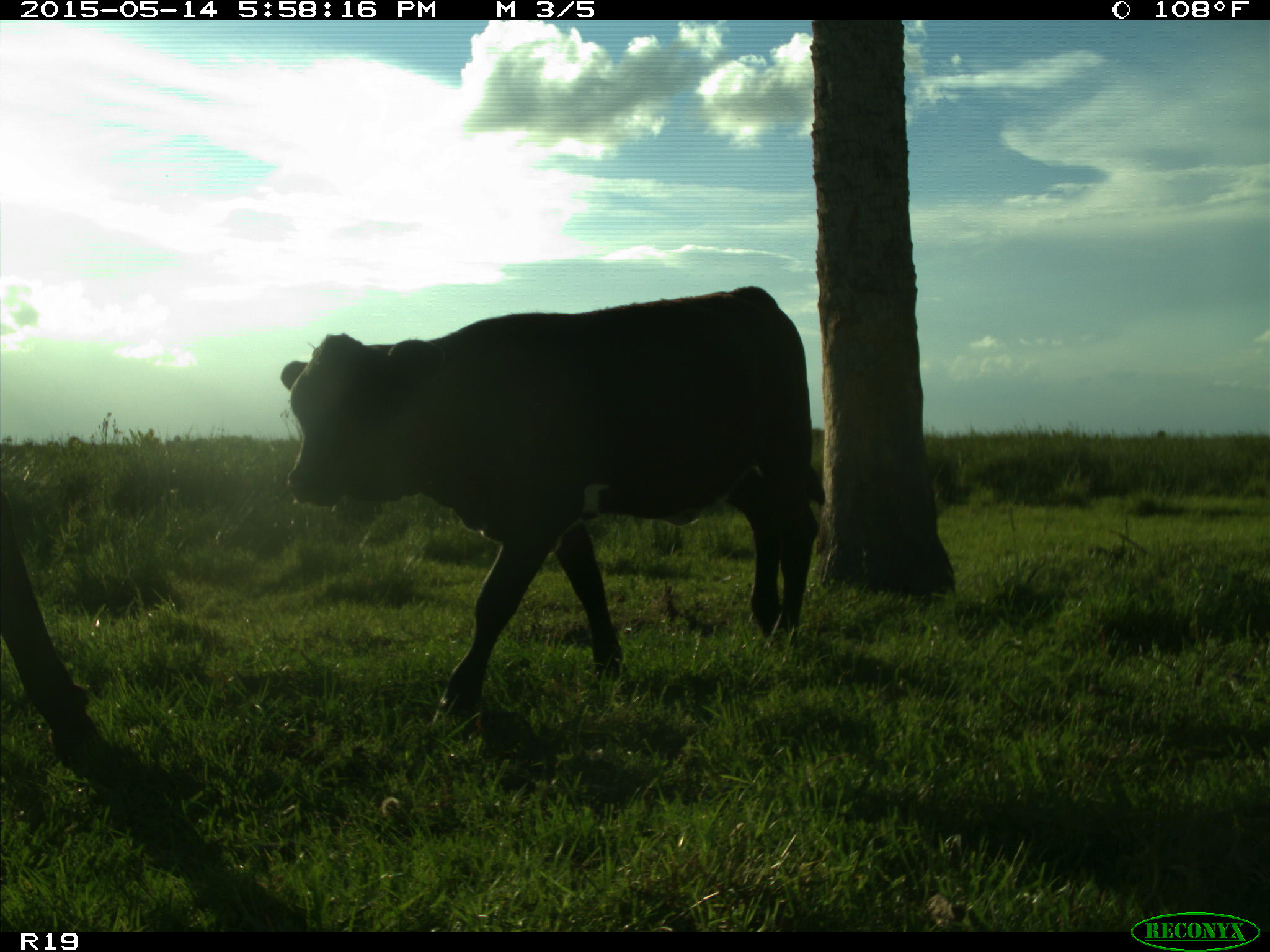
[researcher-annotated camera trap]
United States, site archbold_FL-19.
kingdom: Animalia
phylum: Chordata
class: Mammalia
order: Artiodactyla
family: Bovidae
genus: Bos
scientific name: Bos taurus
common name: domestic cow